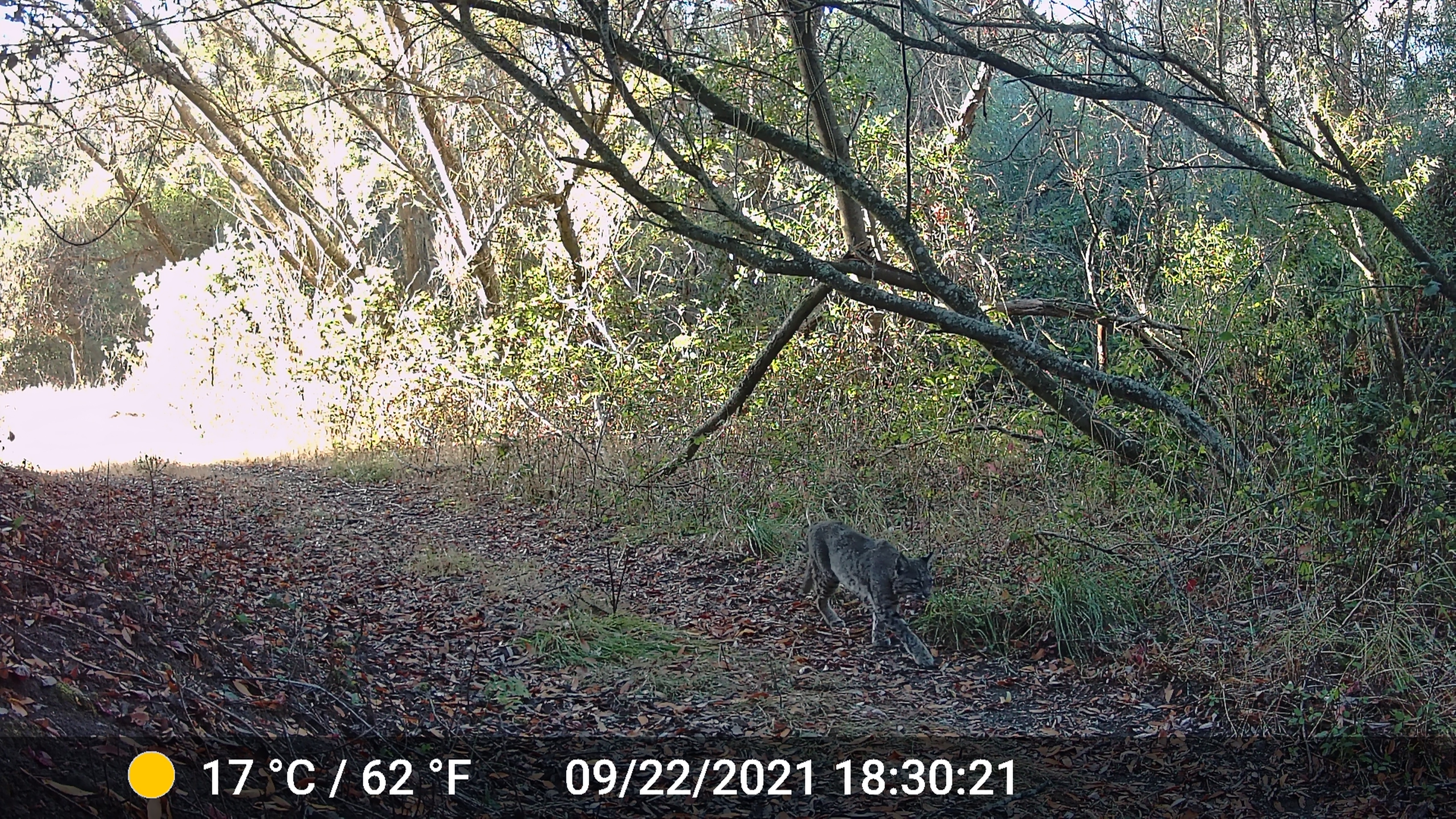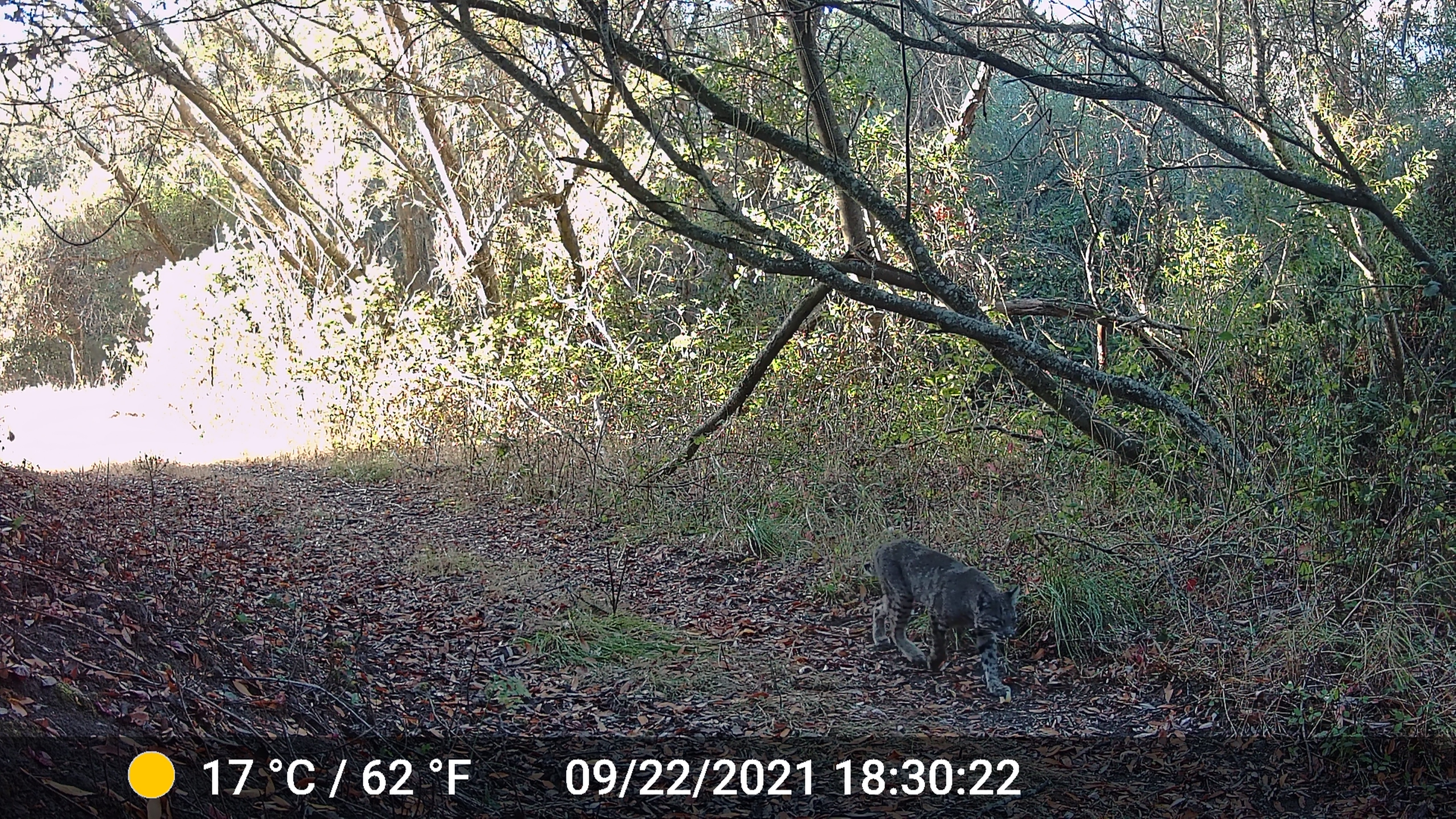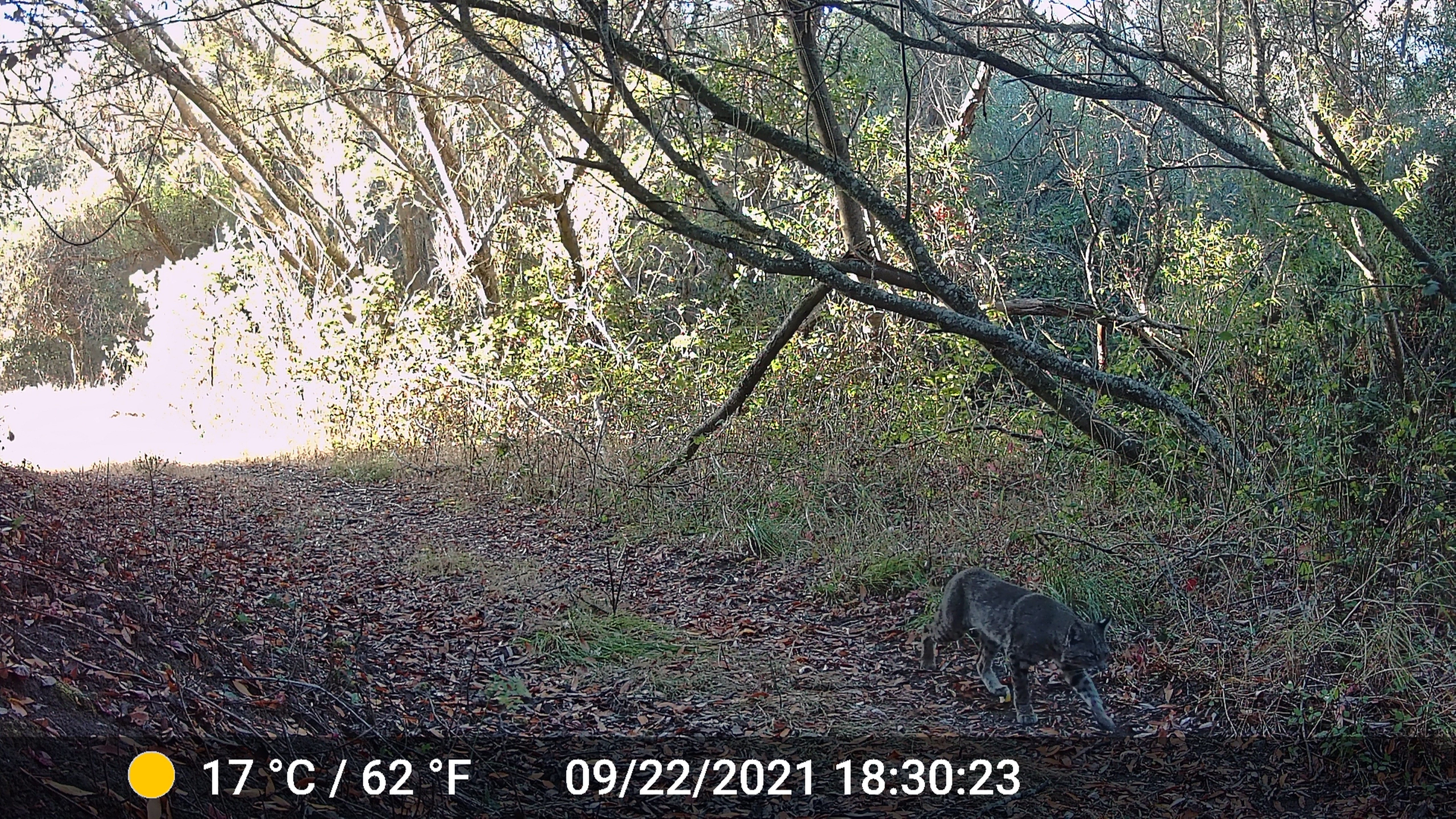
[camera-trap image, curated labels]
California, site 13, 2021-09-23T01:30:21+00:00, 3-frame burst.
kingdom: Animalia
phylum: Chordata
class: Mammalia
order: Carnivora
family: Felidae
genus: Lynx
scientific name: Lynx rufus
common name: bobcat